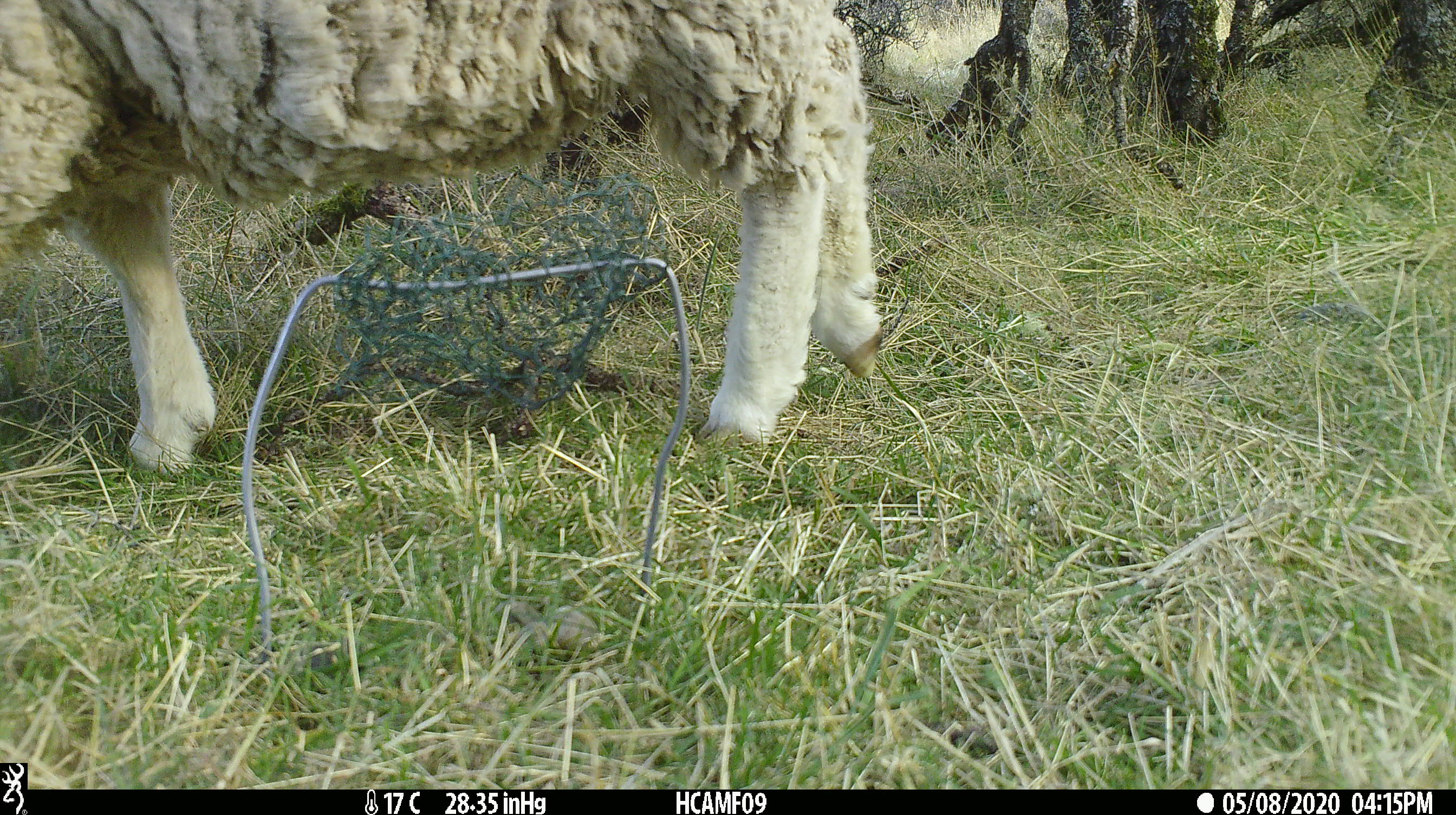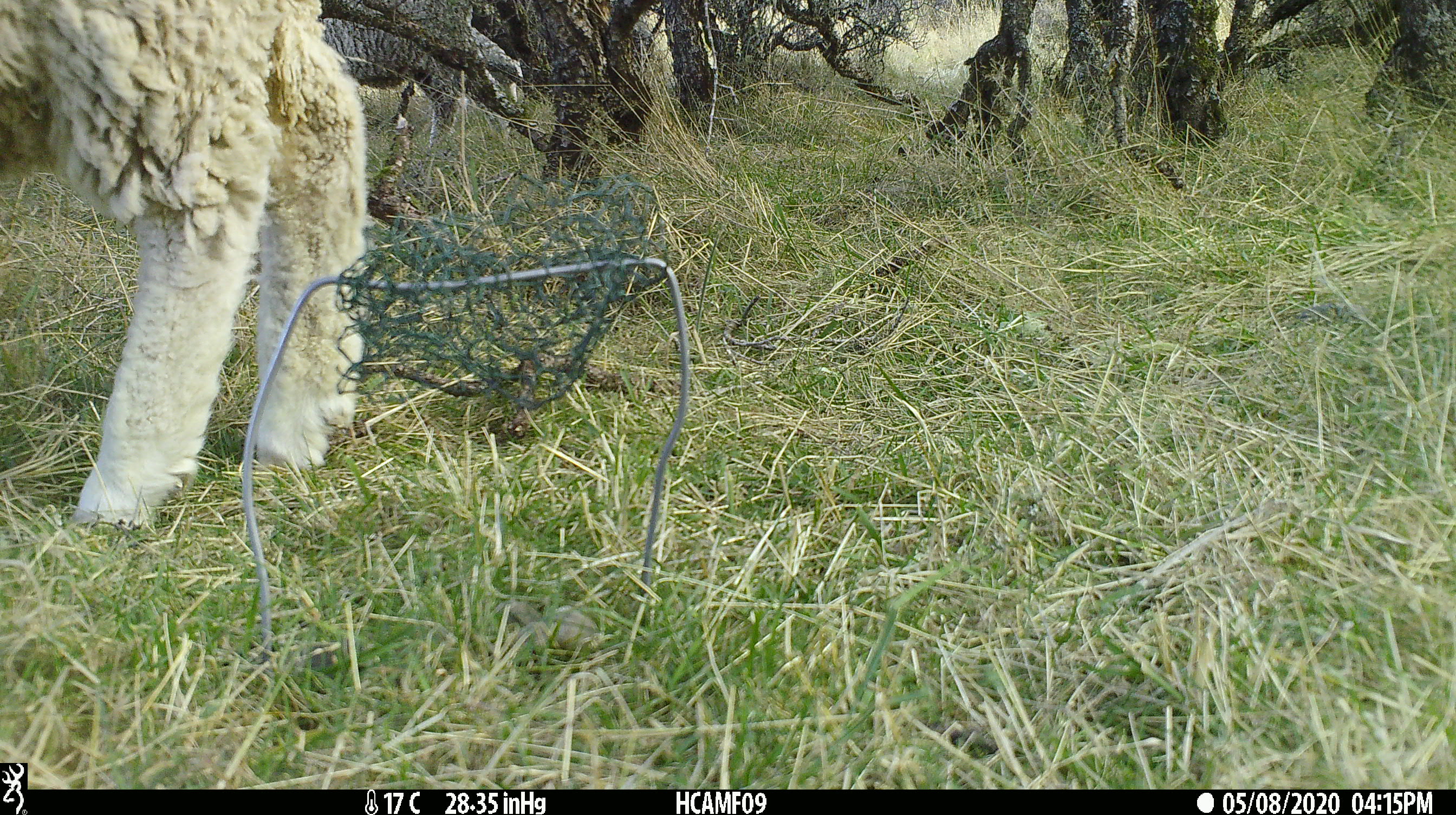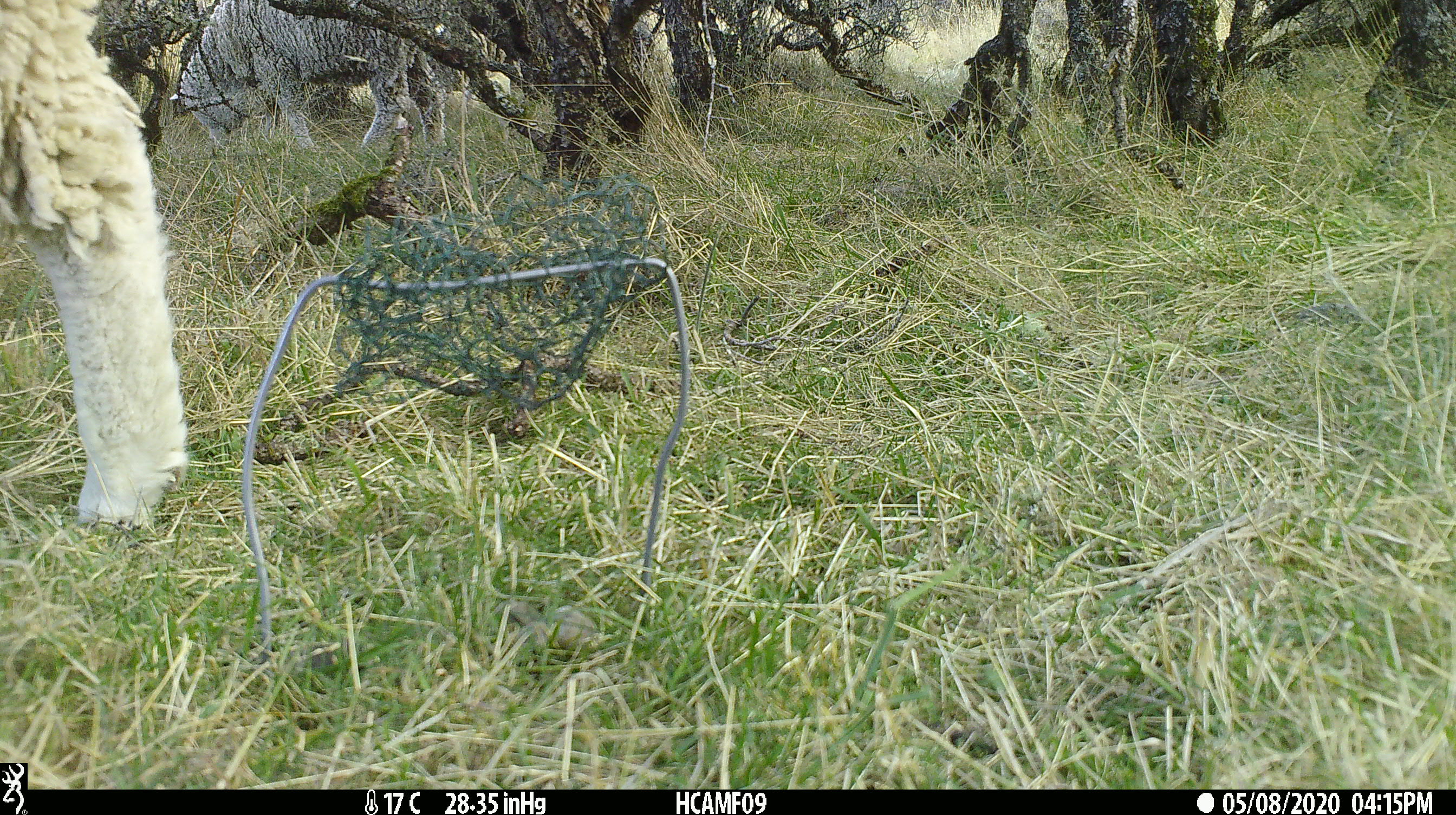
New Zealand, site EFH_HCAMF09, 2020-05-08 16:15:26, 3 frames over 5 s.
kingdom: Animalia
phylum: Chordata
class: Mammalia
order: Artiodactyla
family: Bovidae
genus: Ovis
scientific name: Ovis aries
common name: domestic sheep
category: sheep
Sheep (domestic sheep) (Ovis aries).